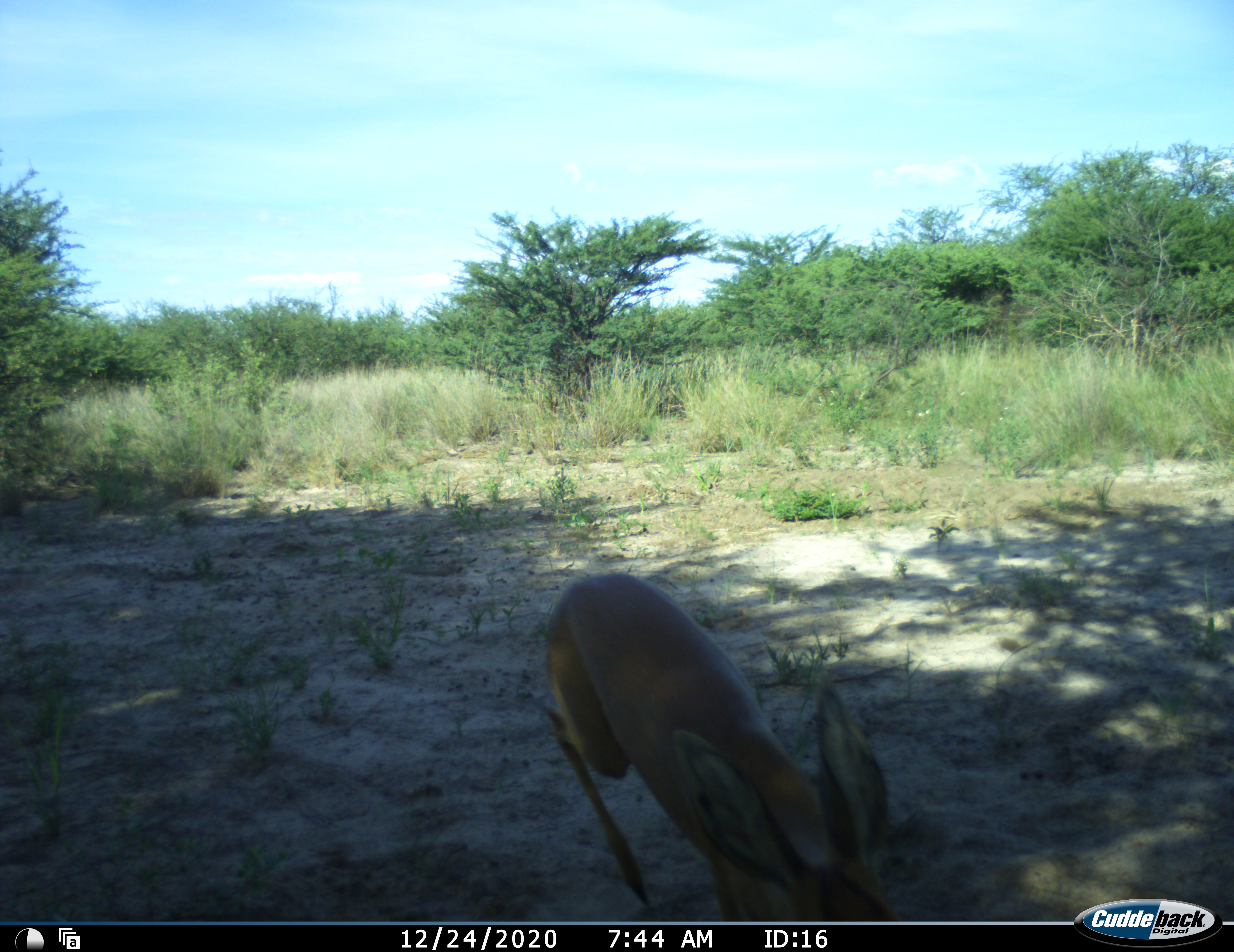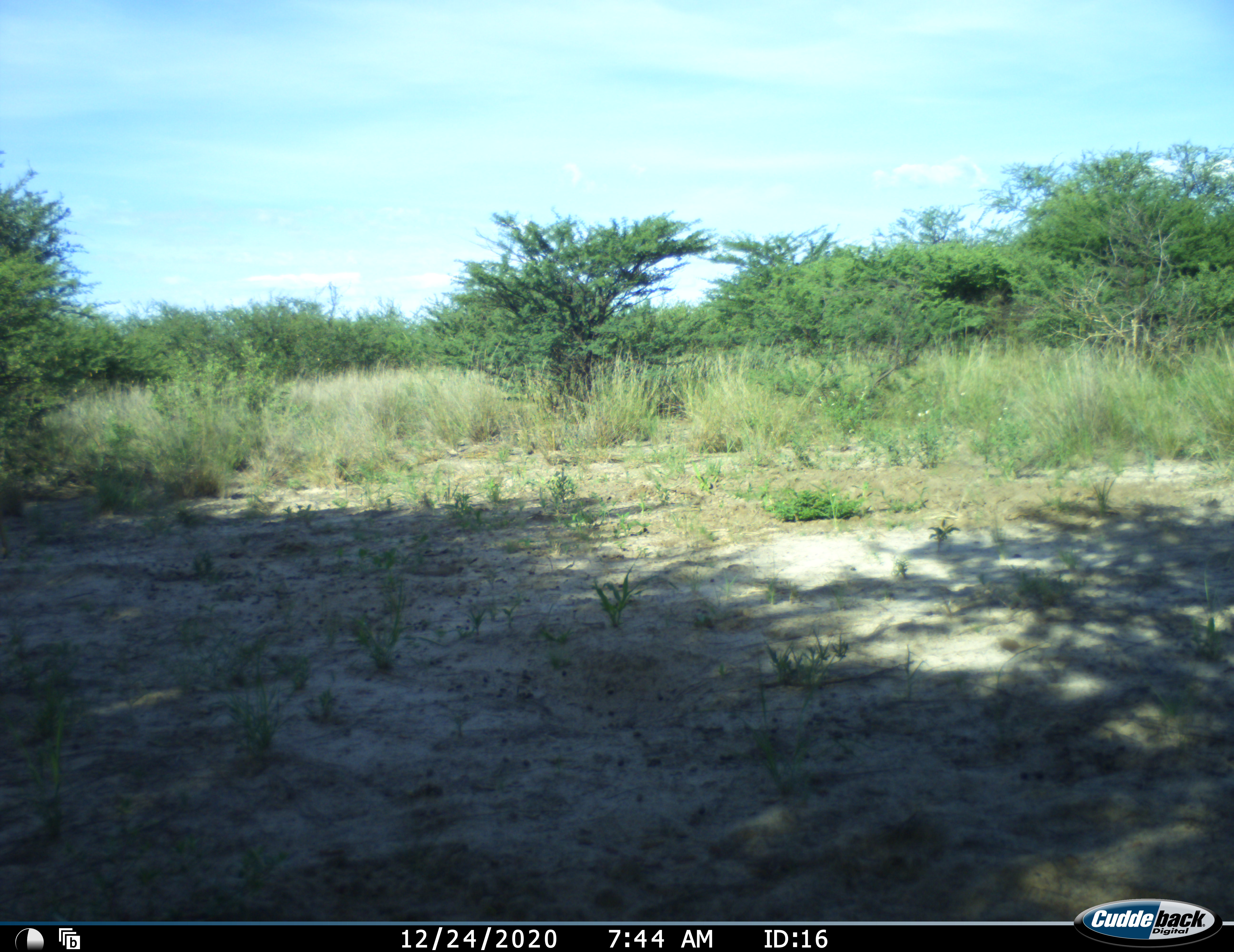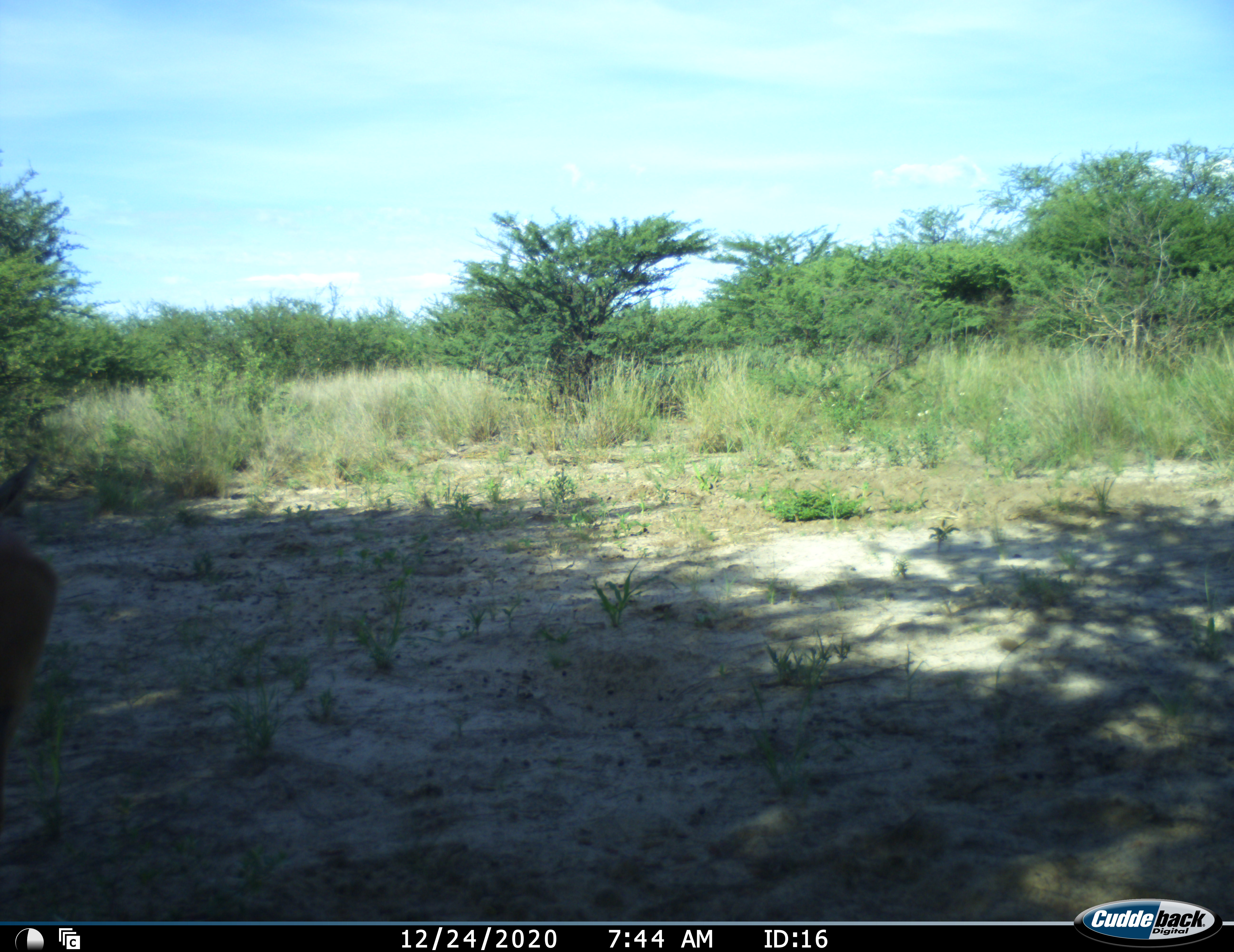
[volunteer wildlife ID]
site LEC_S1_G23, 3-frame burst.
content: unidentified animal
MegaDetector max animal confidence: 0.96